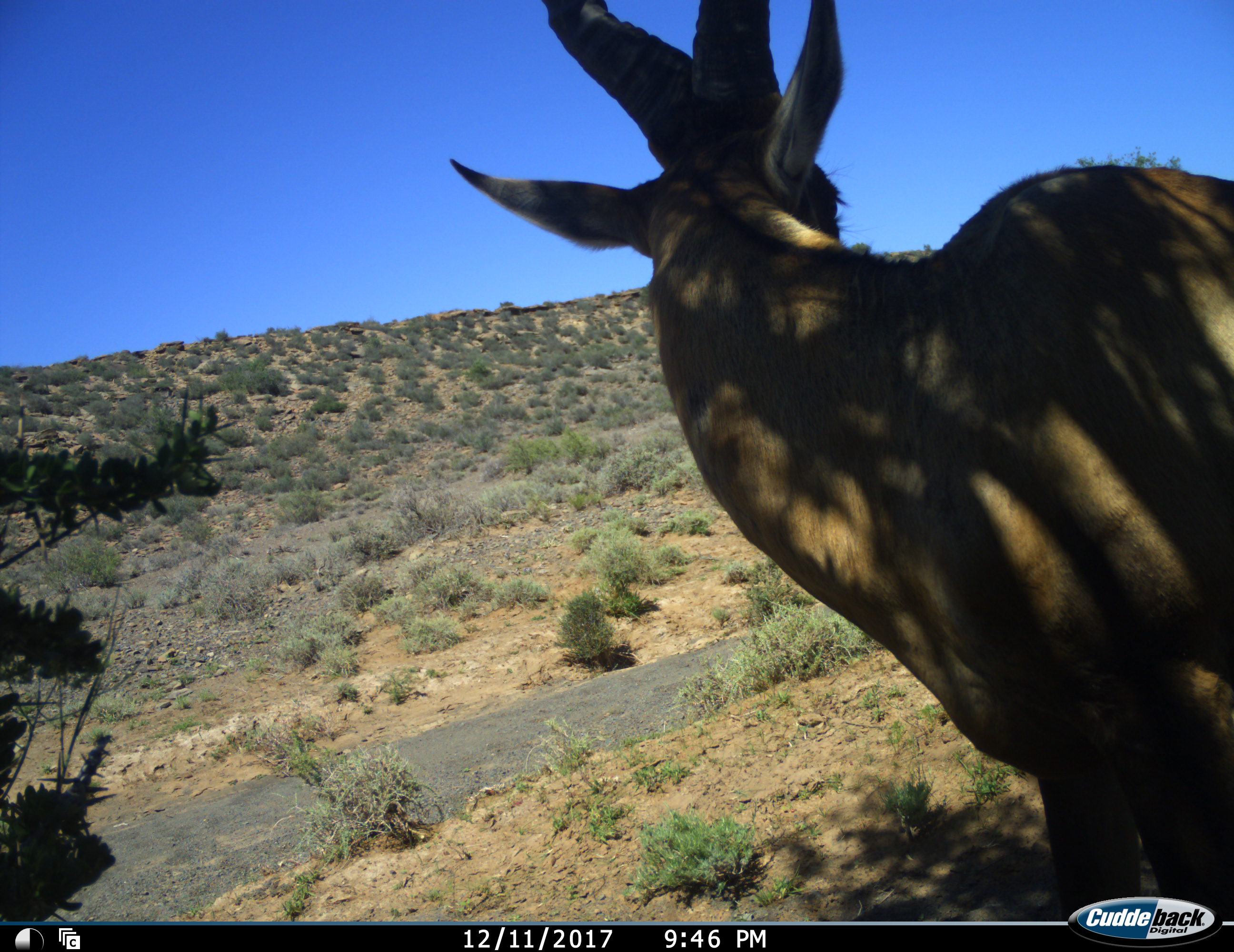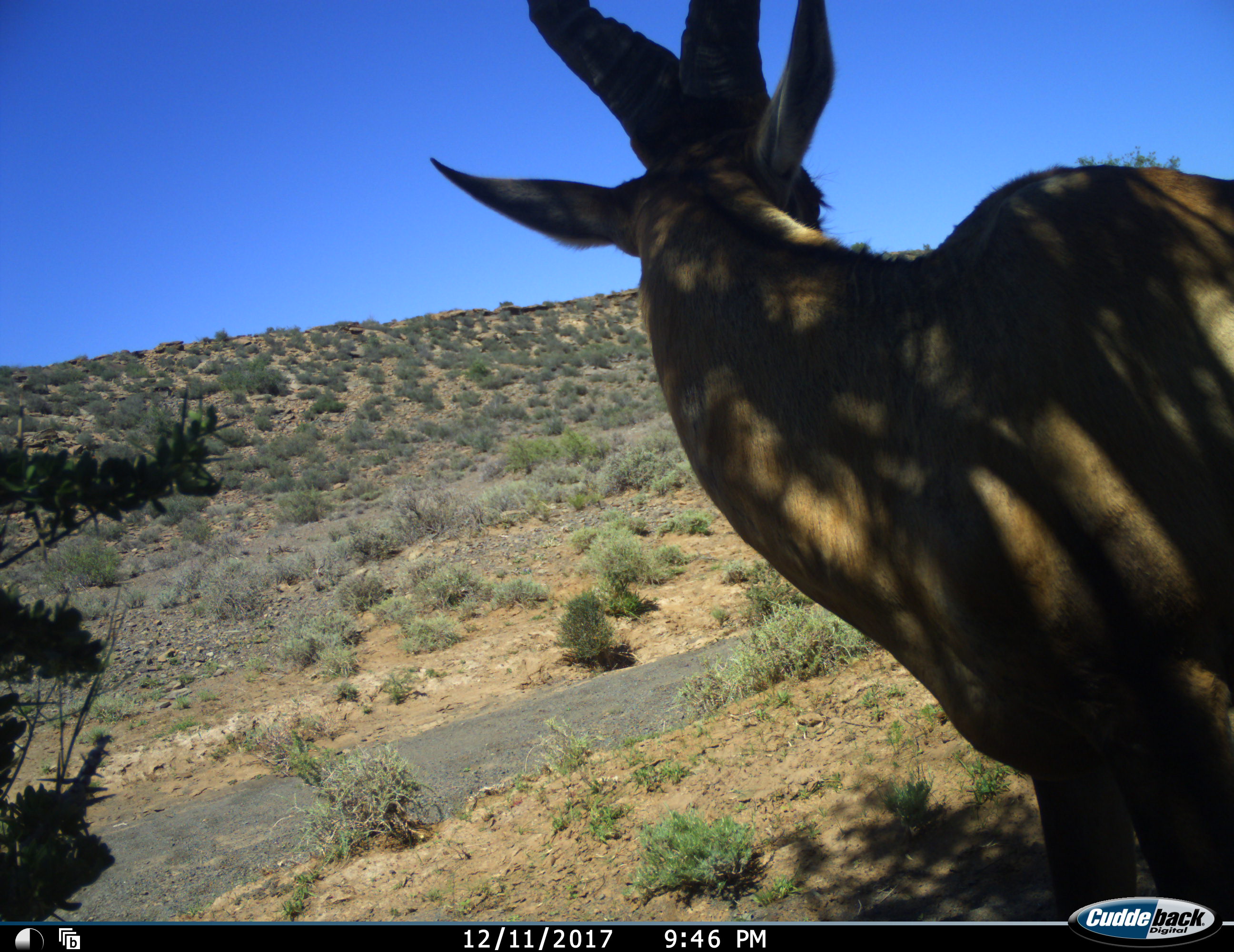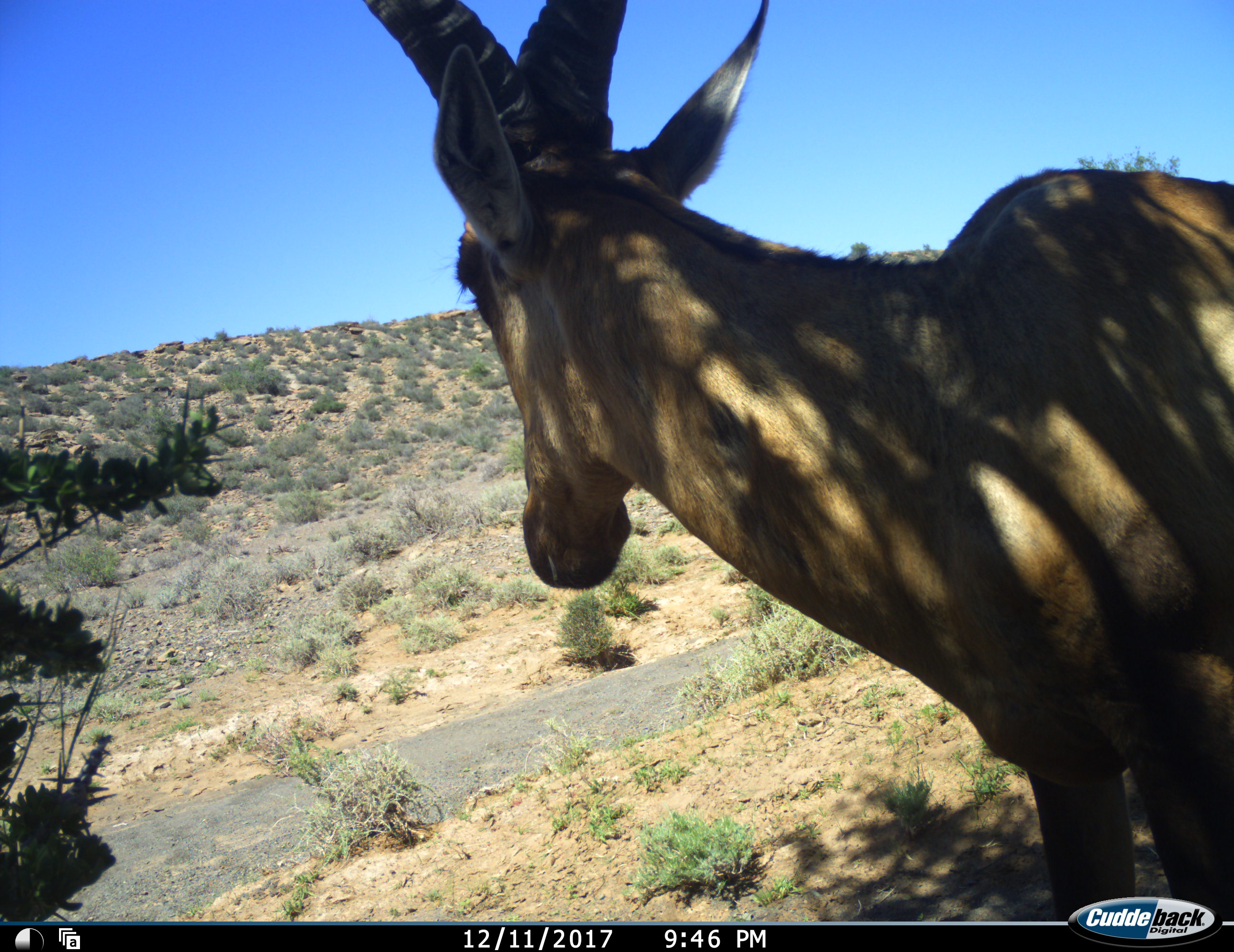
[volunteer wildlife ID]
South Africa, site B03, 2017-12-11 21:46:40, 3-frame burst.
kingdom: Animalia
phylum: Chordata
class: Mammalia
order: Artiodactyla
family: Bovidae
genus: Alcelaphus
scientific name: Alcelaphus buselaphus caama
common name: red hartebeest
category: hartebeestred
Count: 1.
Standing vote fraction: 83%.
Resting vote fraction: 0%.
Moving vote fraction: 17%.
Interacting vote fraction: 0%.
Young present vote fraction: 0%.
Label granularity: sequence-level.